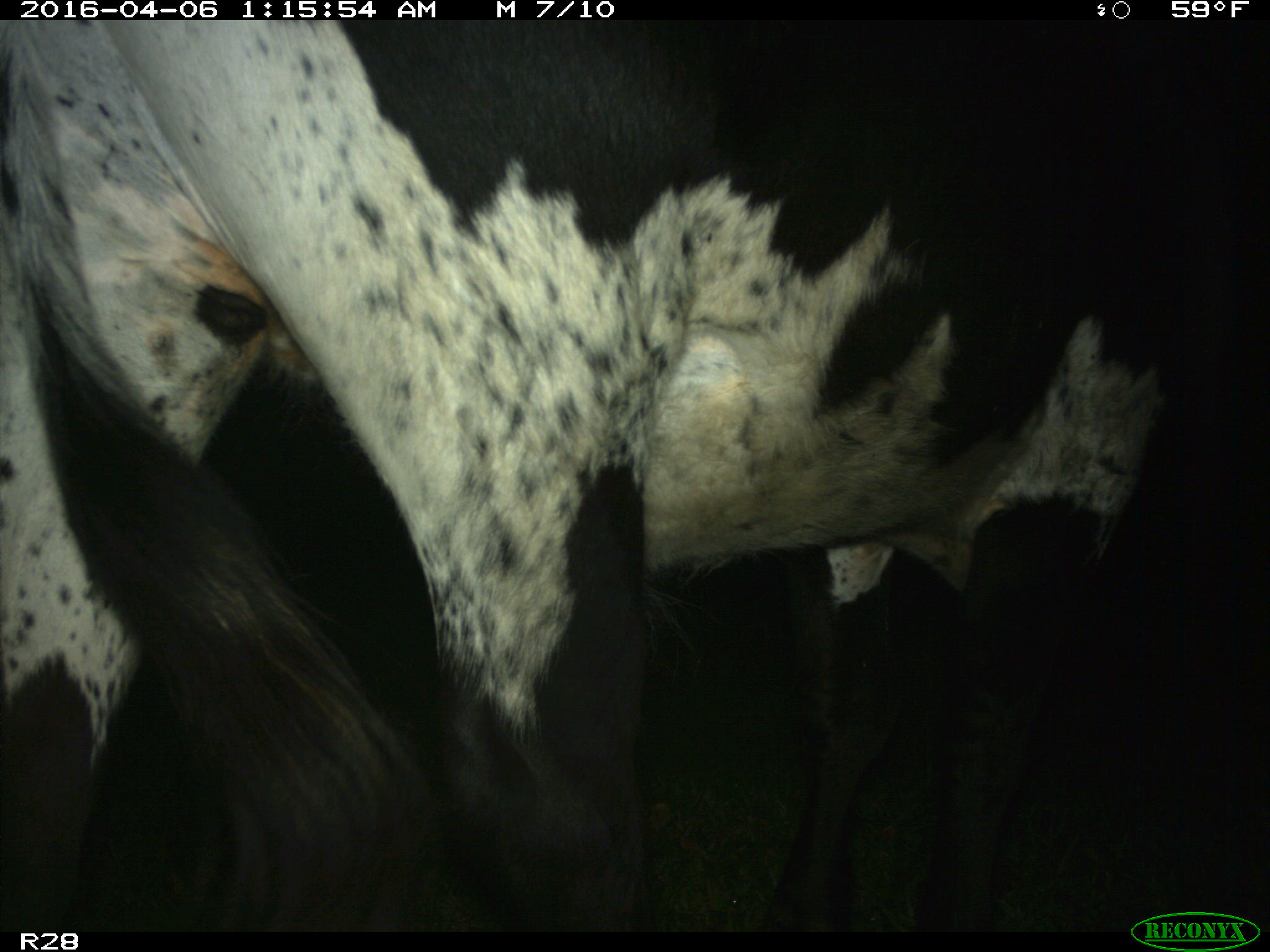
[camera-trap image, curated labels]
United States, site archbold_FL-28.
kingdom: Animalia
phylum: Chordata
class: Mammalia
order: Artiodactyla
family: Bovidae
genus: Bos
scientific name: Bos taurus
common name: domestic cow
Bos taurus (domestic cow).